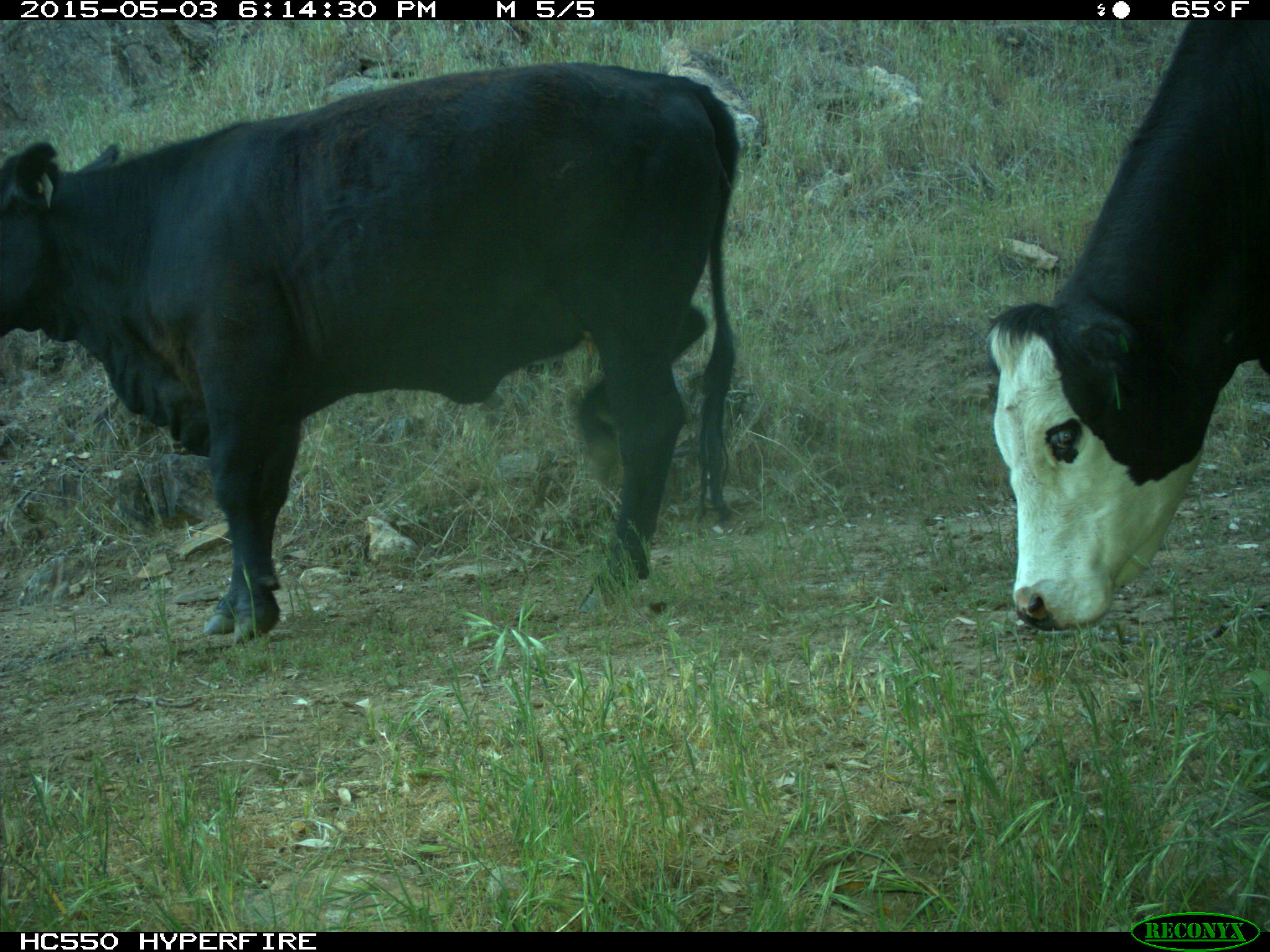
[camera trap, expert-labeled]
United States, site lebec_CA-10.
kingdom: Animalia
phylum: Chordata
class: Mammalia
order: Artiodactyla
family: Bovidae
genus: Bos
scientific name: Bos taurus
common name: domestic cow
Bos taurus (domestic cow).